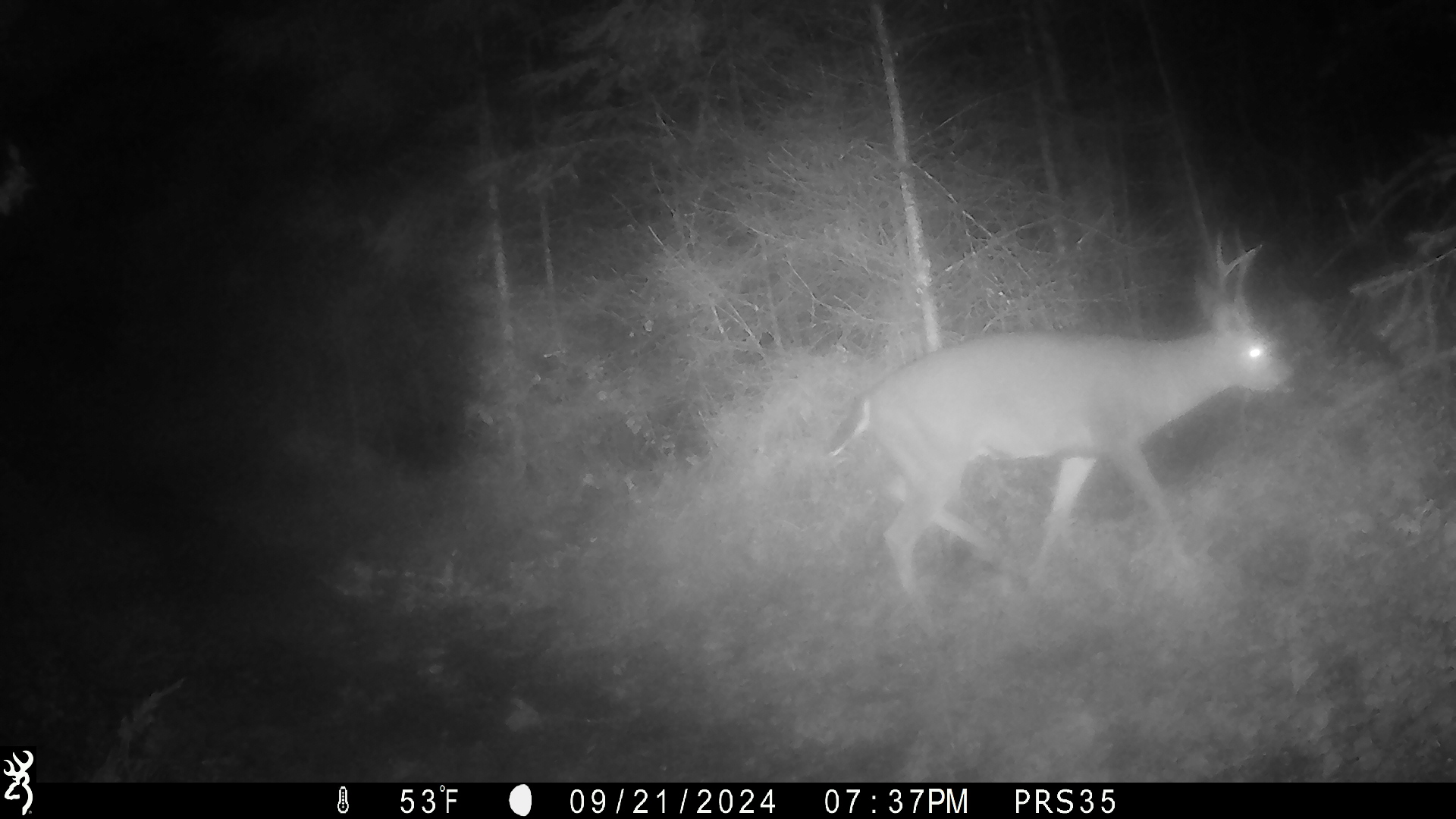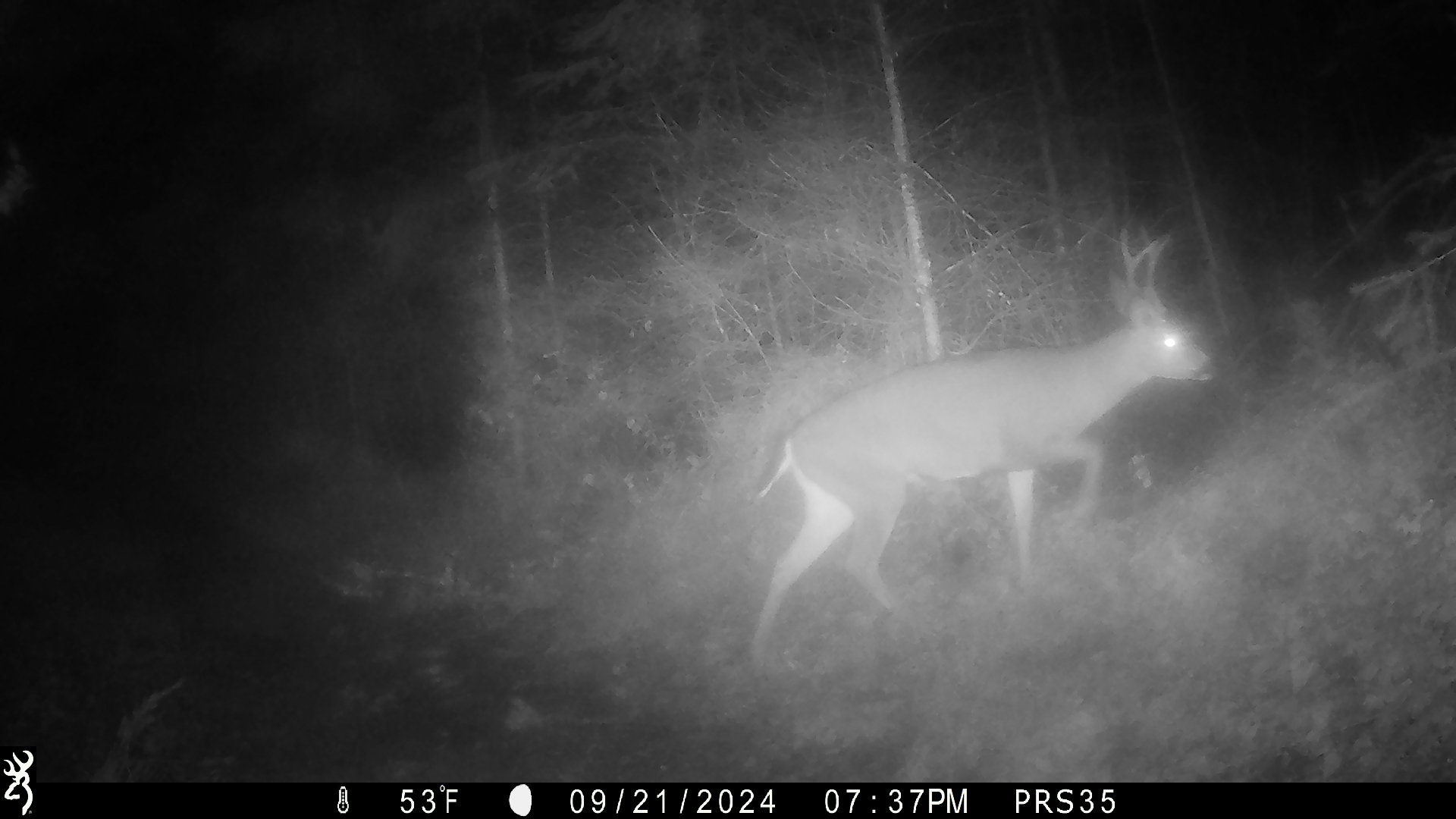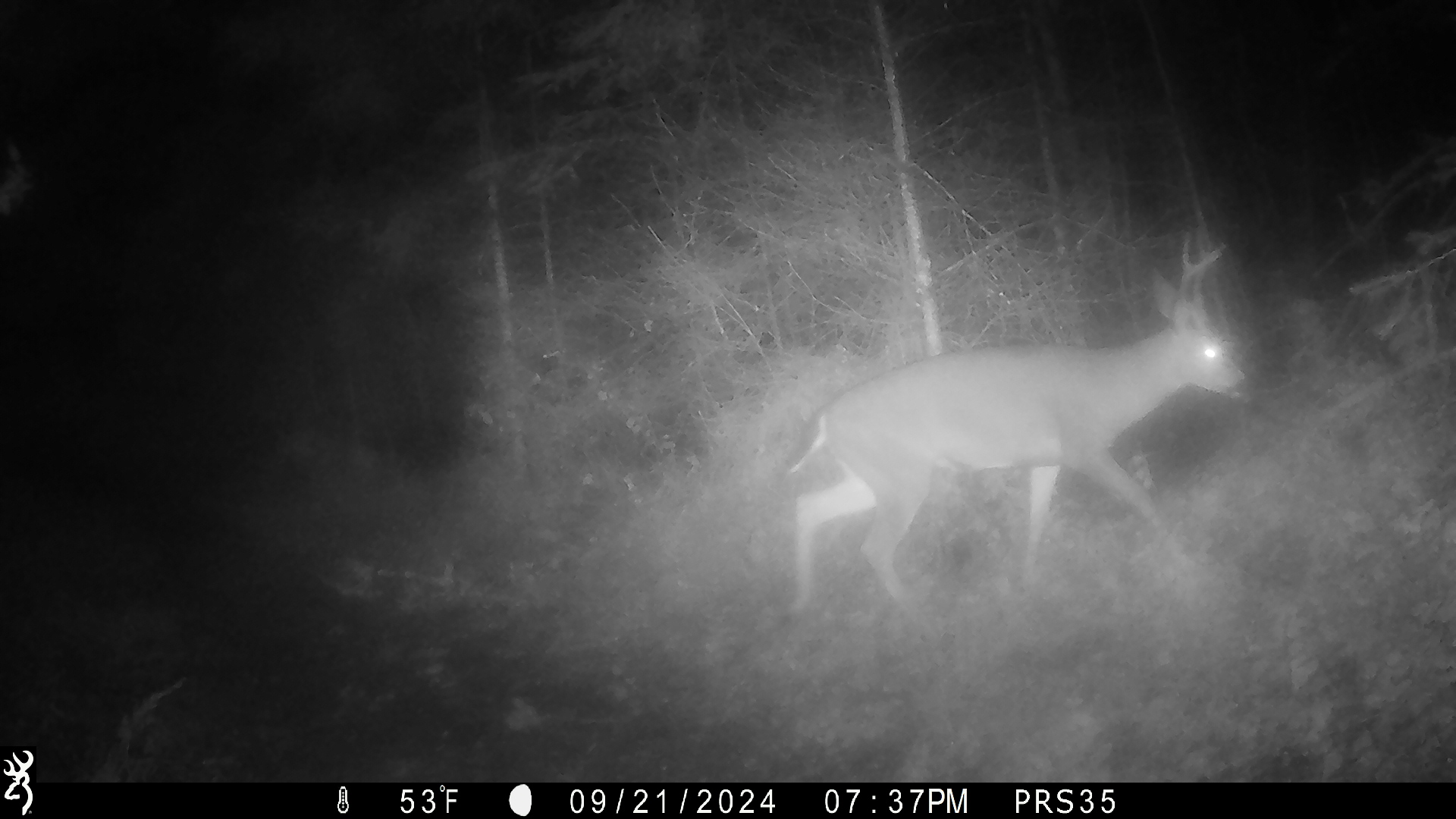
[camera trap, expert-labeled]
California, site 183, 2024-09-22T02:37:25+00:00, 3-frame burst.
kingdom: Animalia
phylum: Chordata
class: Mammalia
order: Artiodactyla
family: Cervidae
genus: Odocoileus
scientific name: Odocoileus hemionus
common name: mule deer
Mule deer (Odocoileus hemionus).